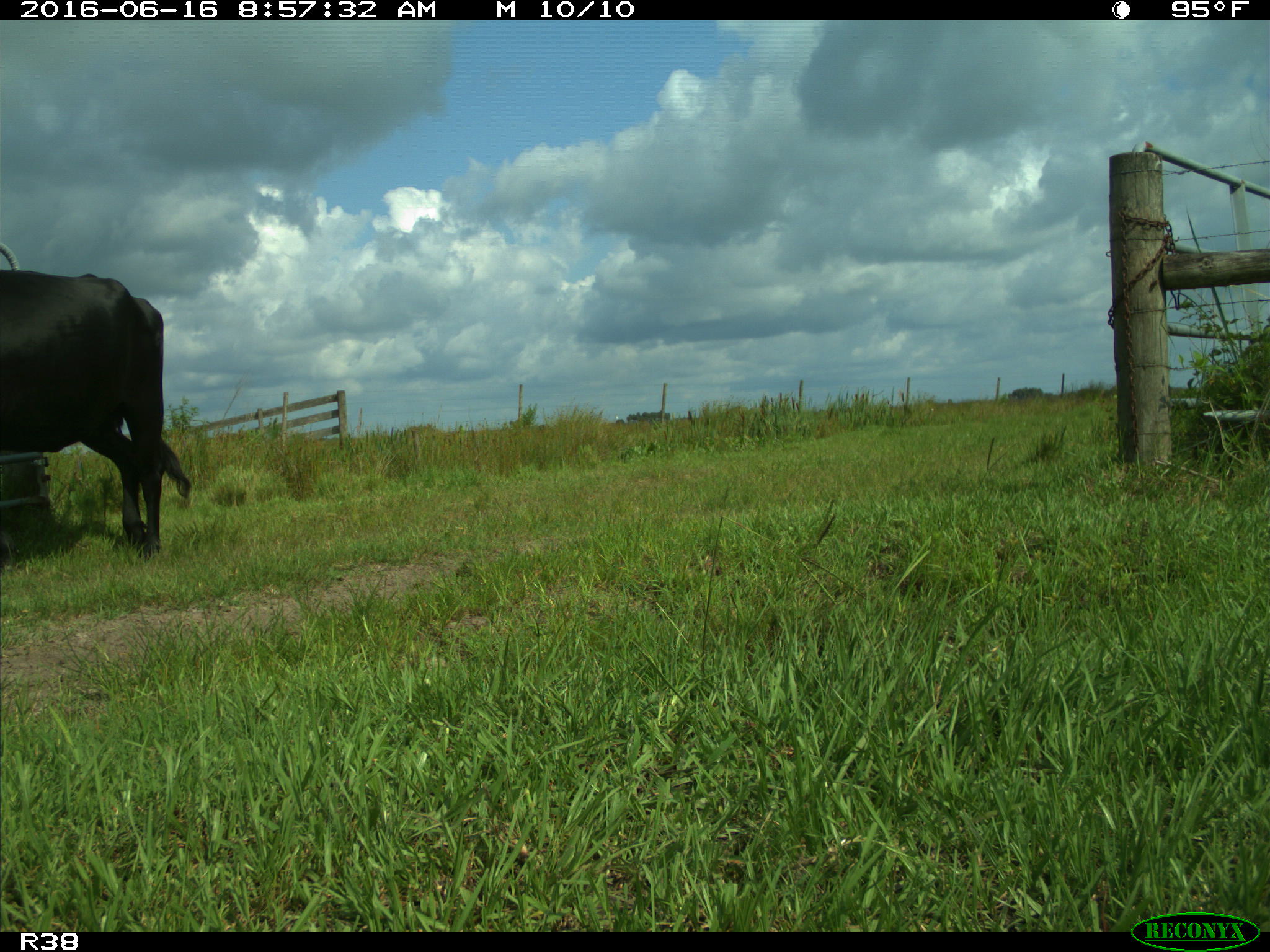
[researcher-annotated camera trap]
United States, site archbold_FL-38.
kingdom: Animalia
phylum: Chordata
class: Mammalia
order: Artiodactyla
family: Bovidae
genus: Bos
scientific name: Bos taurus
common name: domestic cow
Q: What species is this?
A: Bos taurus (domestic cow).